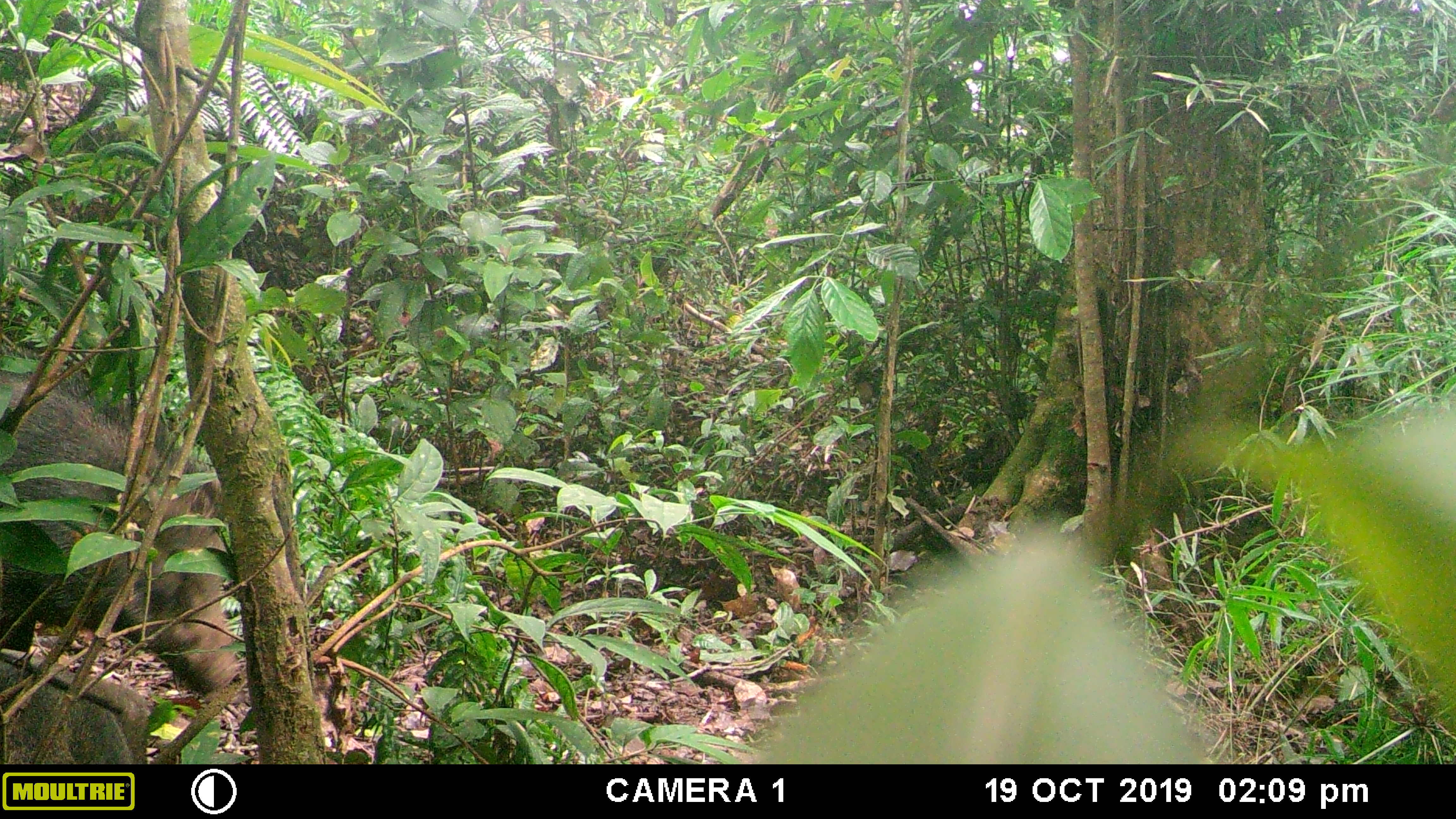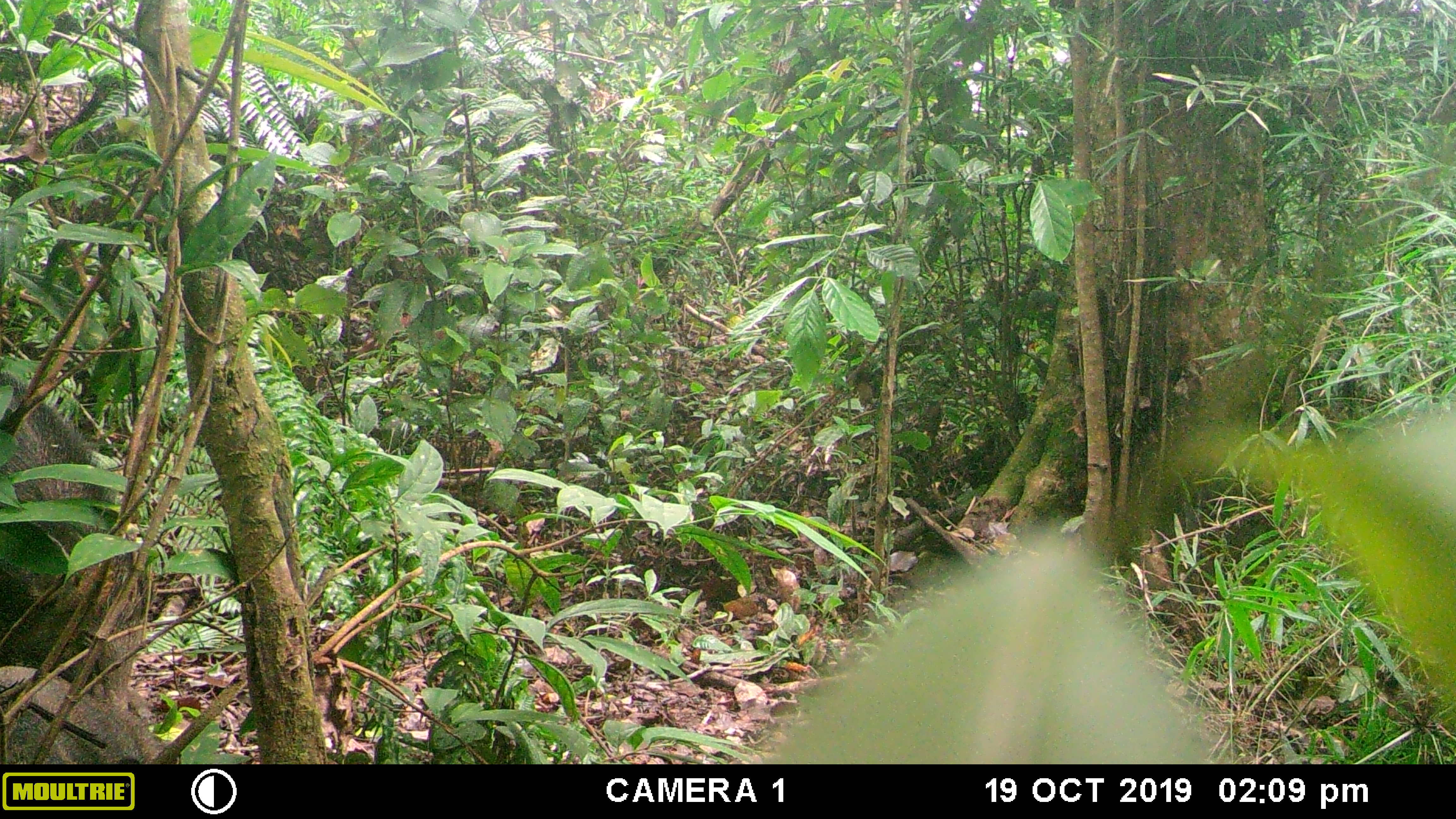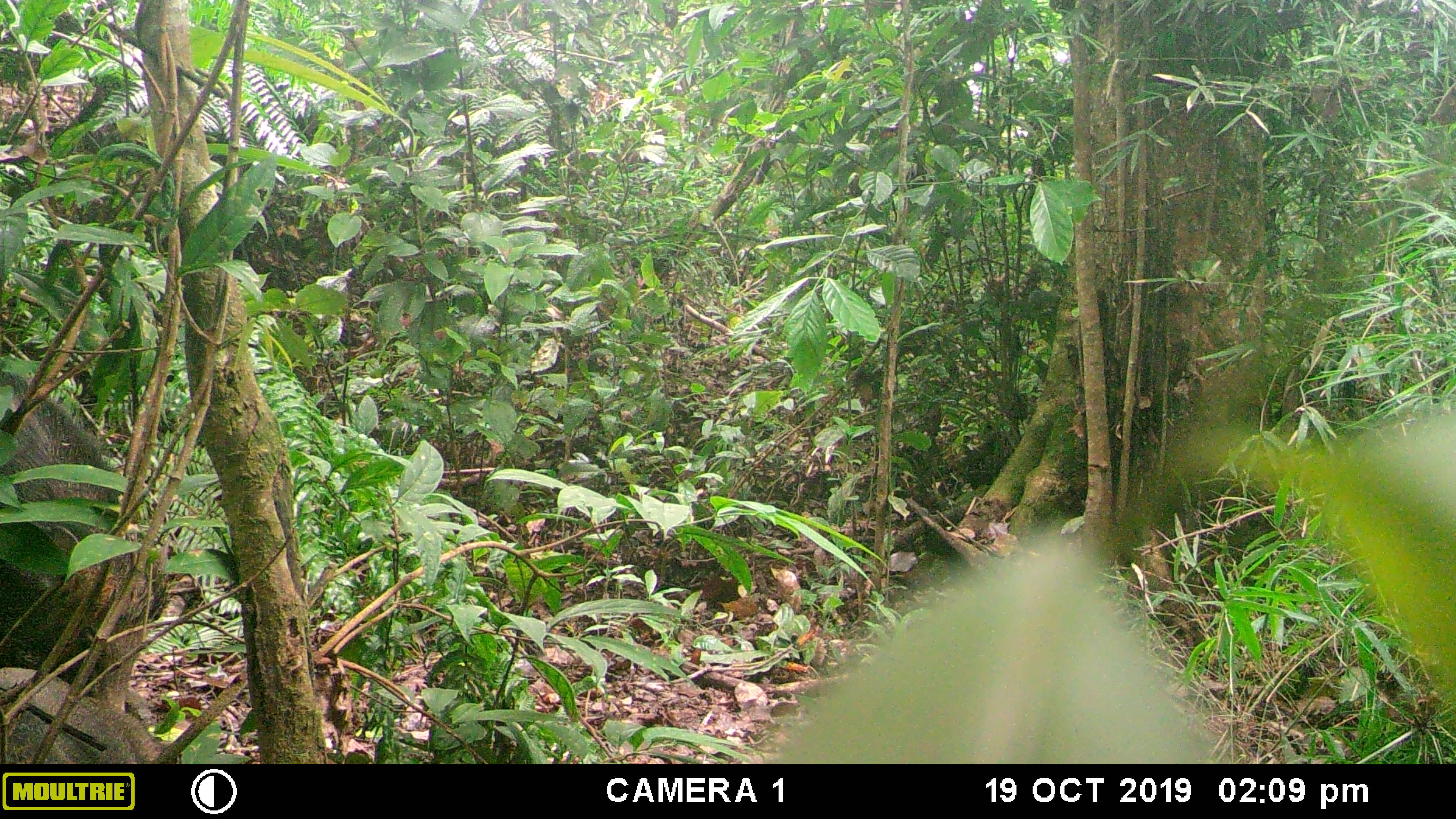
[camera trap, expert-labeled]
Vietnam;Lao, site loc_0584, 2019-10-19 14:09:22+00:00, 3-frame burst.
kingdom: Animalia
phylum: Chordata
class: Mammalia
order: Artiodactyla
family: Suidae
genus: Sus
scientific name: Sus scrofa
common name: eurasian wild pig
Eurasian wild pig (Sus scrofa). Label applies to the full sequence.